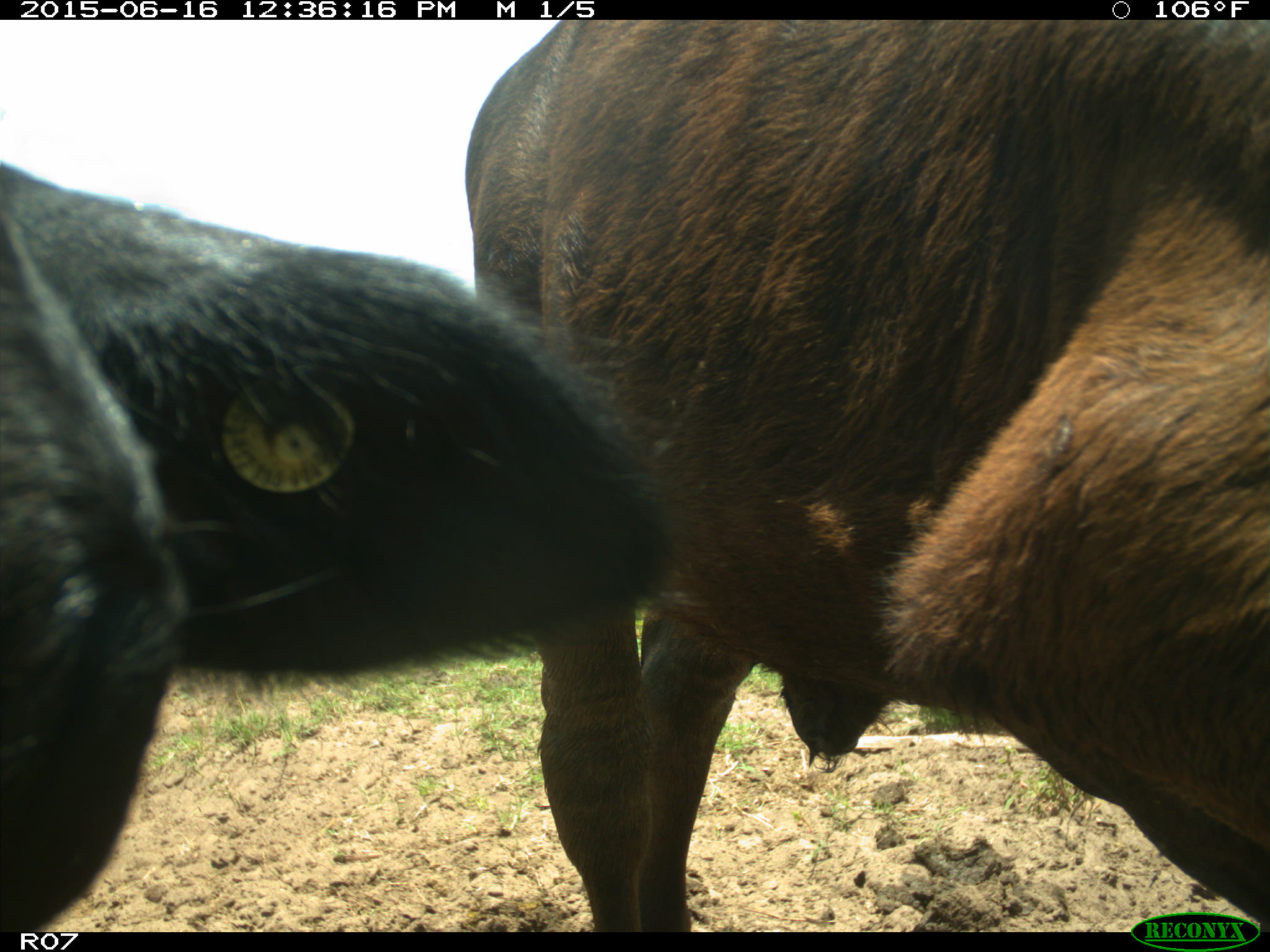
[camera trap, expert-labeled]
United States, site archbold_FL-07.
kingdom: Animalia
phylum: Chordata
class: Mammalia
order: Artiodactyla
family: Bovidae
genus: Bos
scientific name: Bos taurus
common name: domestic cow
Bos taurus (domestic cow).